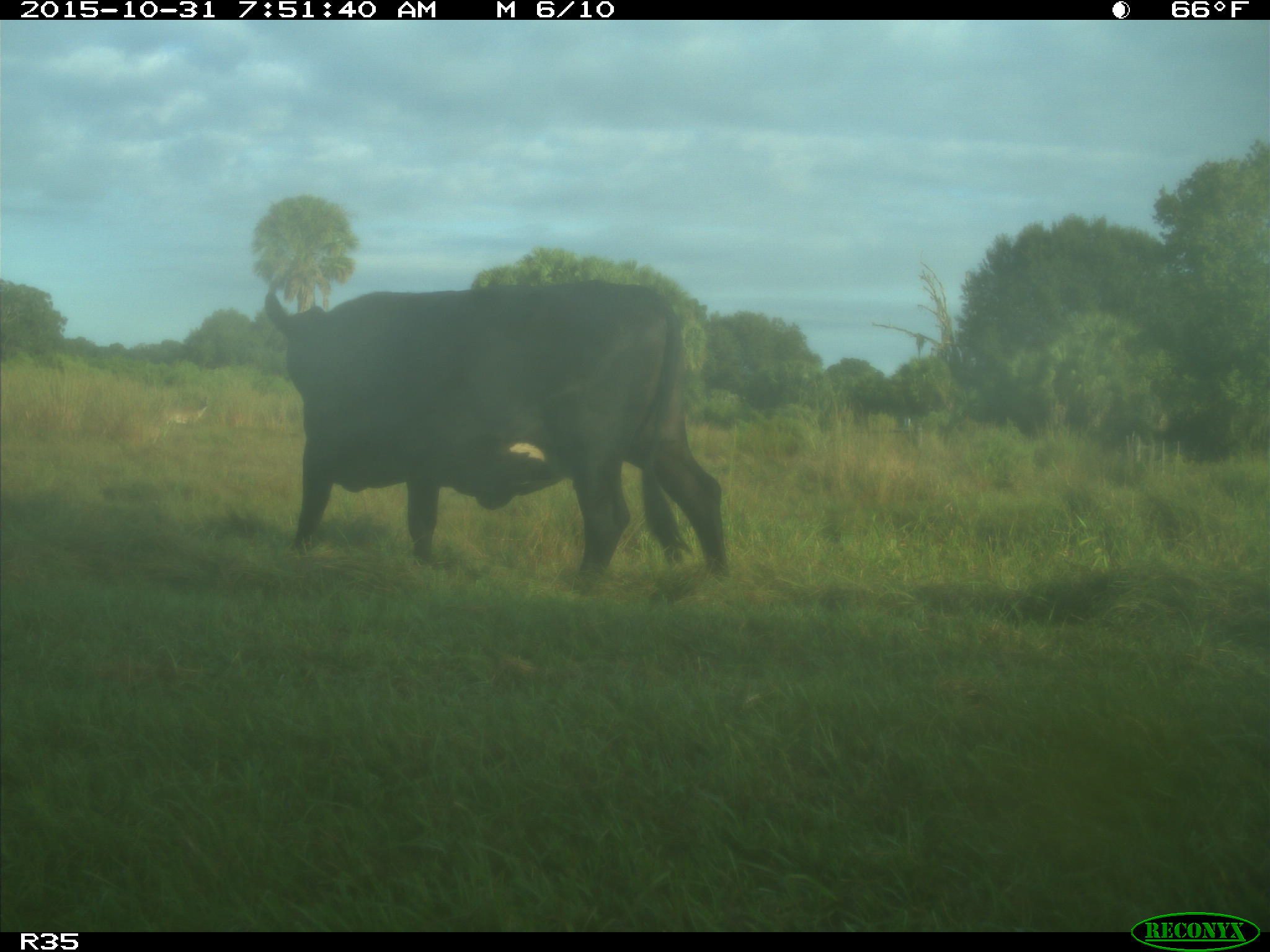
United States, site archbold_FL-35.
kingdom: Animalia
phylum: Chordata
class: Mammalia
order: Artiodactyla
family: Bovidae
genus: Bos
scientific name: Bos taurus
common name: domestic cow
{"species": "Bos taurus (domestic cow)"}